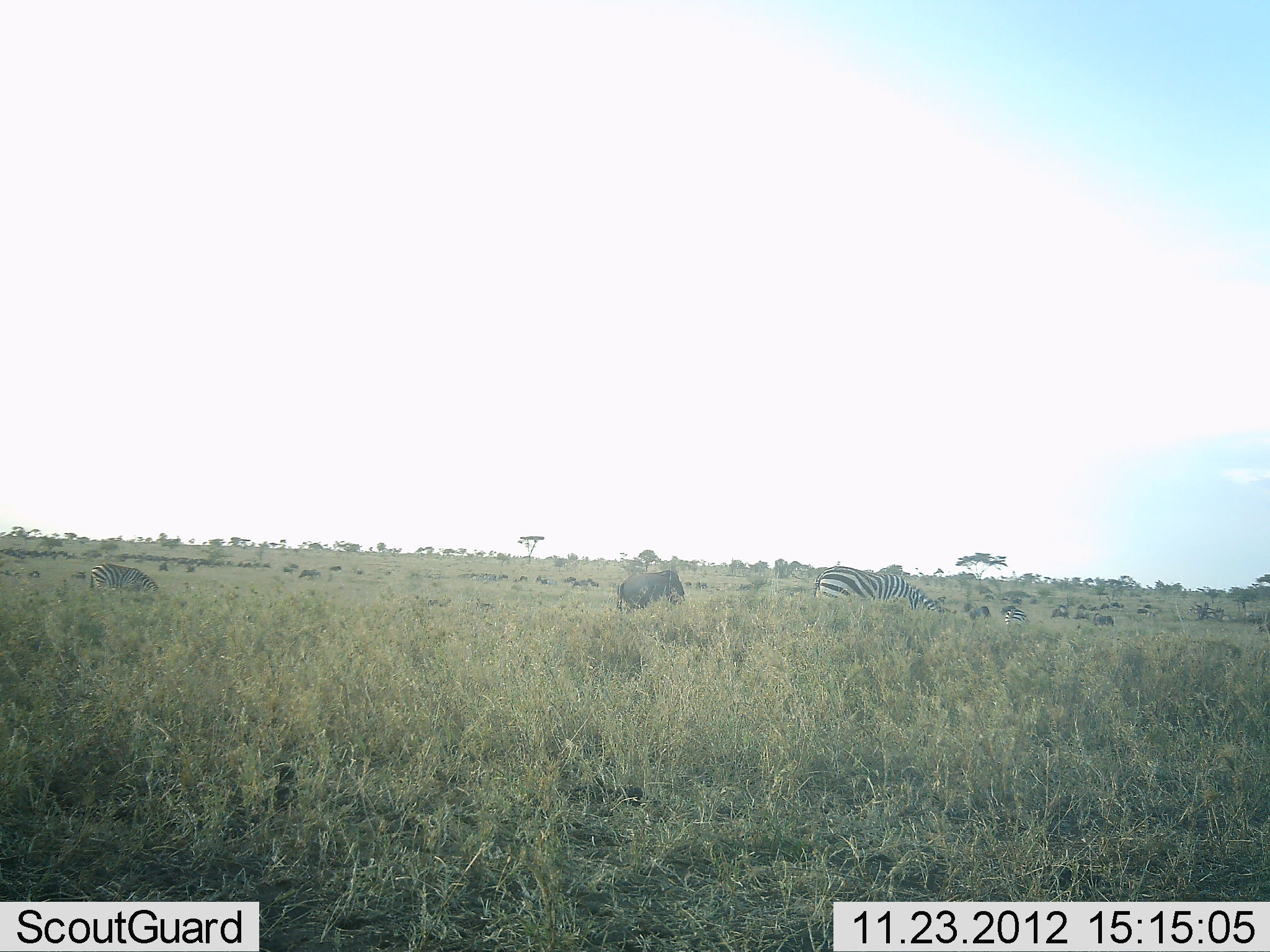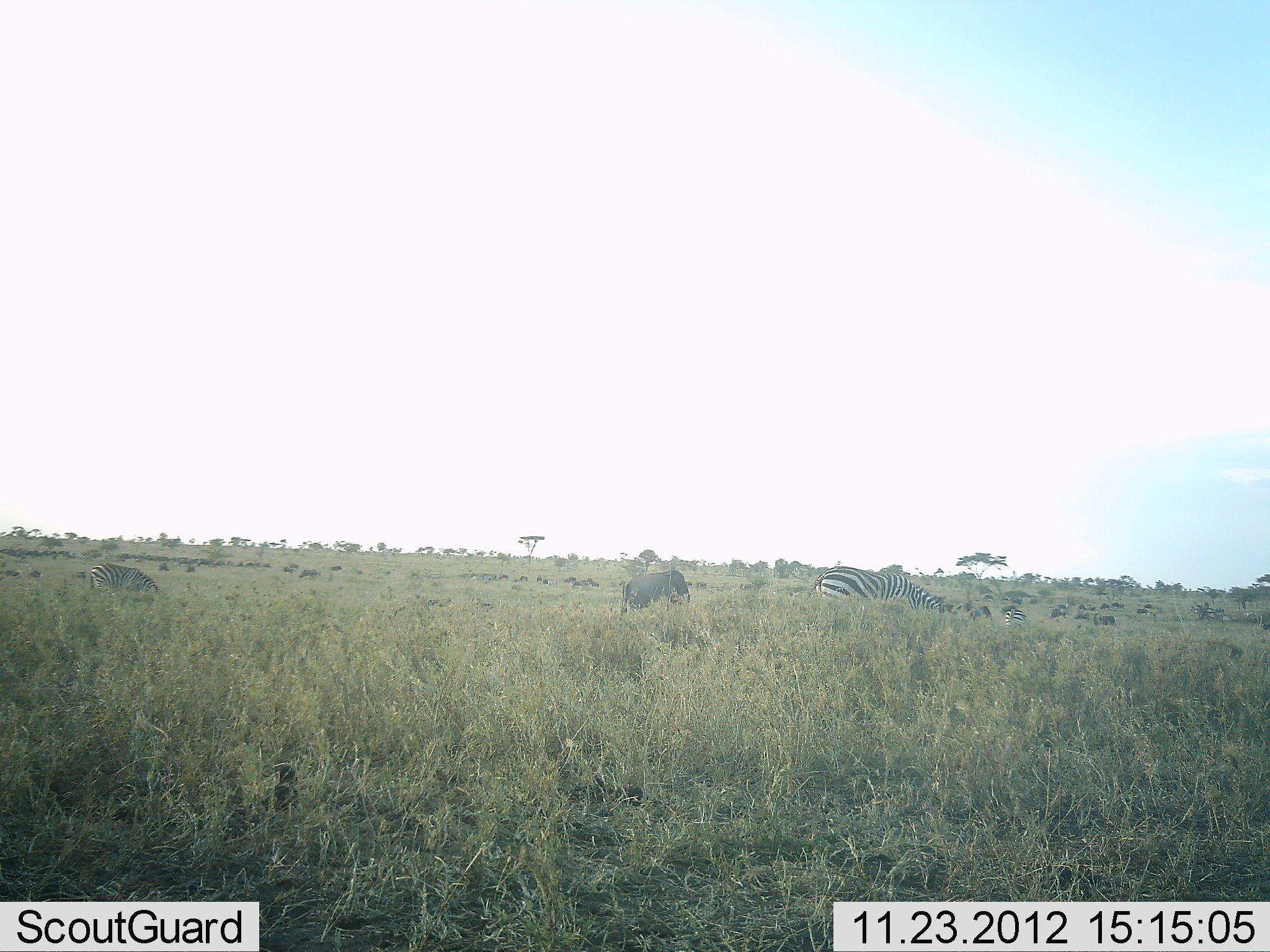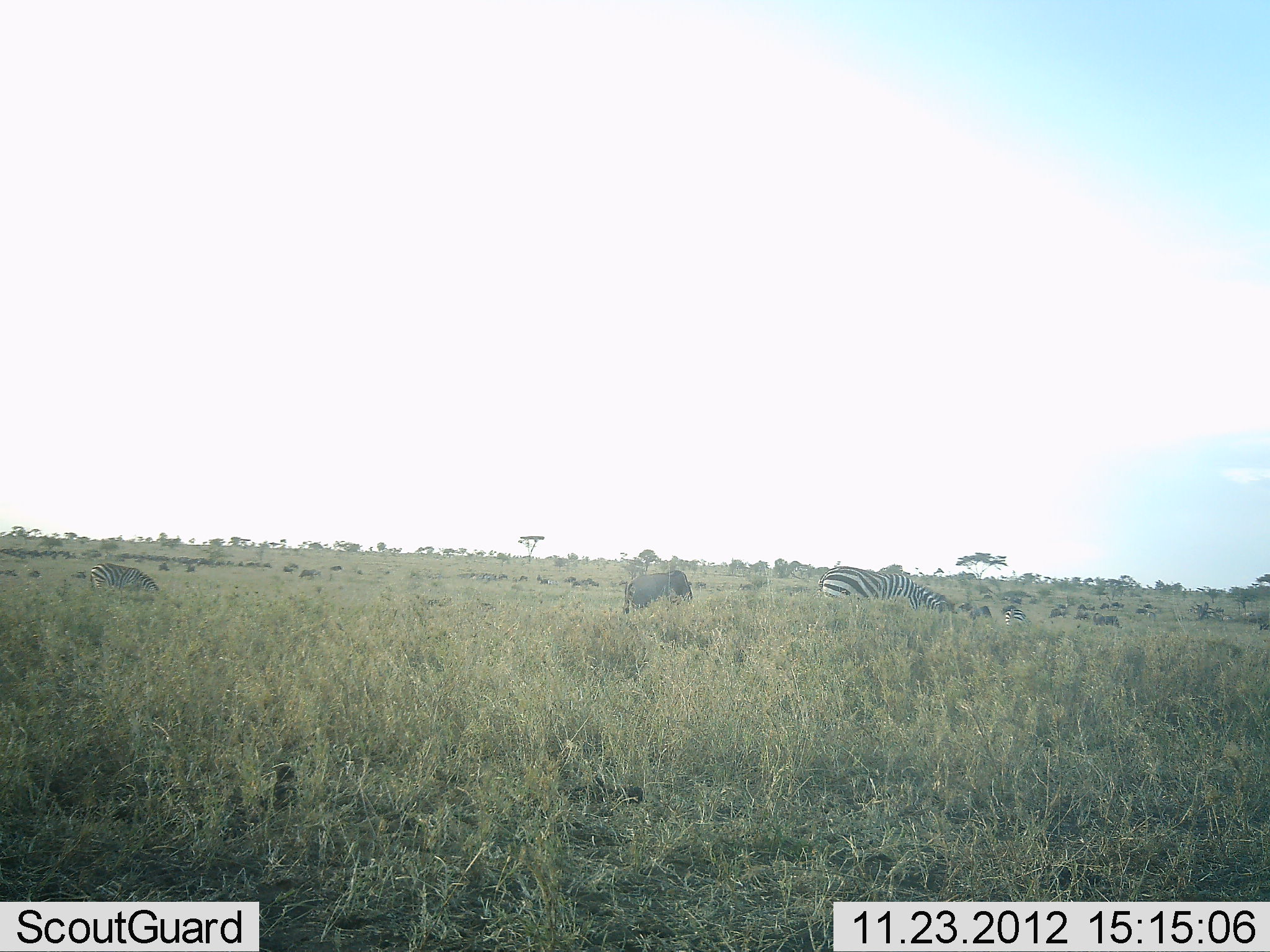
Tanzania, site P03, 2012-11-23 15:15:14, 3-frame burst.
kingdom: Animalia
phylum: Chordata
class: Mammalia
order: Artiodactyla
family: Bovidae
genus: Connochaetes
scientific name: Connochaetes taurinus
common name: blue wildebeest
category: wildebeest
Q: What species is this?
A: Wildebeest (blue wildebeest) (Connochaetes taurinus).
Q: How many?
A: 11-50.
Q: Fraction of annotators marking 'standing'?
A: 40%.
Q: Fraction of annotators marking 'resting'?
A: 10%.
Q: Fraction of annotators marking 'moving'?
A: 0%.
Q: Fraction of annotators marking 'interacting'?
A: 0%.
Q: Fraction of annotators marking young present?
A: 0%.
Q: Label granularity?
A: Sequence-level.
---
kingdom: Animalia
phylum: Chordata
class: Mammalia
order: Perissodactyla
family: Equidae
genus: Equus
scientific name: Equus quagga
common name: plains zebra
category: zebra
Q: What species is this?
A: Zebra (plains zebra) (Equus quagga).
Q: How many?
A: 2.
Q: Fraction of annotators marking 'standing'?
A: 27%.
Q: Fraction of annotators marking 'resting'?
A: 0%.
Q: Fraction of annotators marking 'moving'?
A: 0%.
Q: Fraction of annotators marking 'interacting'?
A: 0%.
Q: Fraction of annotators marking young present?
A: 7%.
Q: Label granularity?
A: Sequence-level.